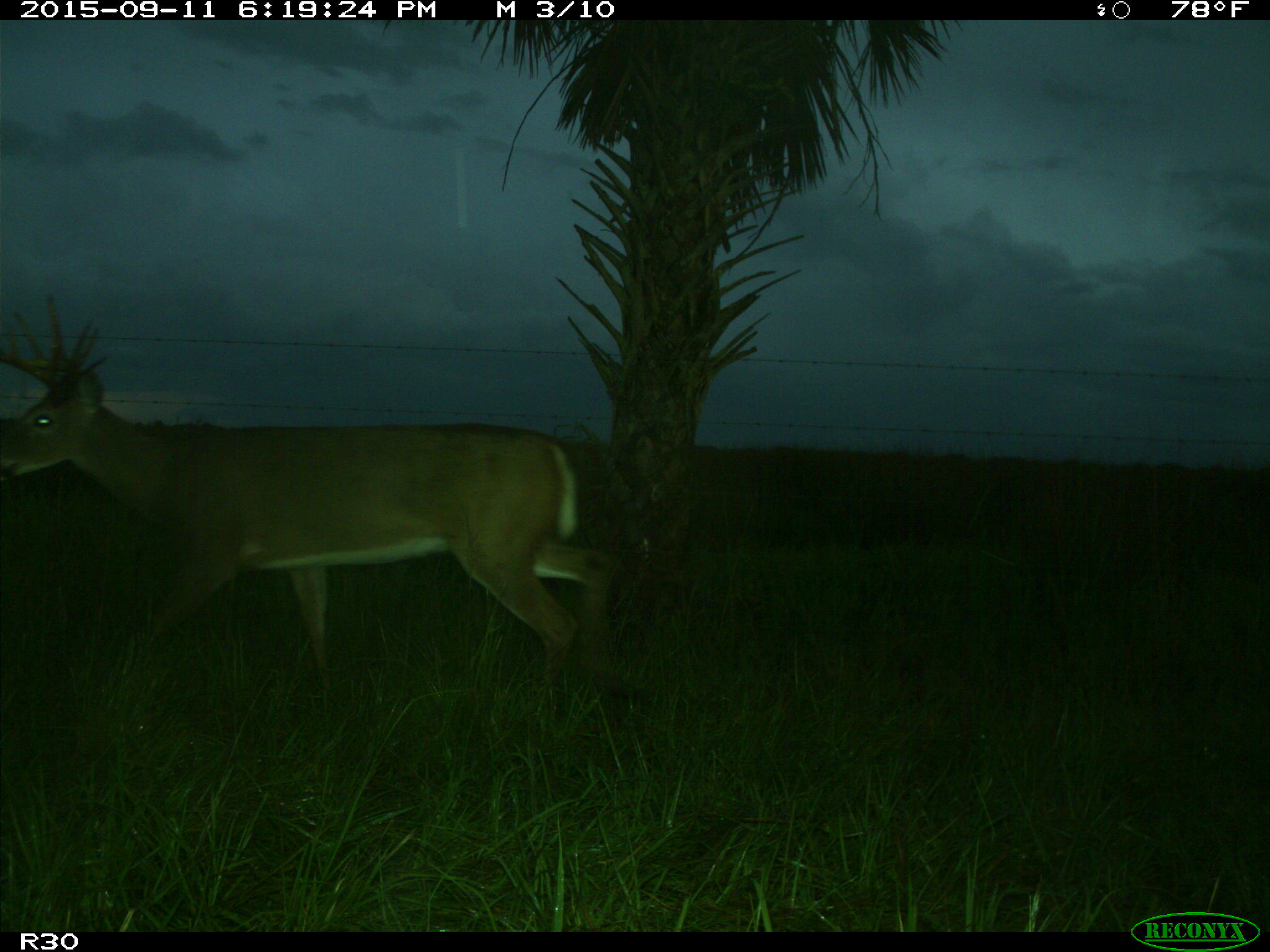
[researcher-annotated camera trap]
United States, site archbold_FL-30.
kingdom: Animalia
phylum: Chordata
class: Mammalia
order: Artiodactyla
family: Cervidae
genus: Odocoileus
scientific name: Odocoileus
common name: deer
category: unidentified deer